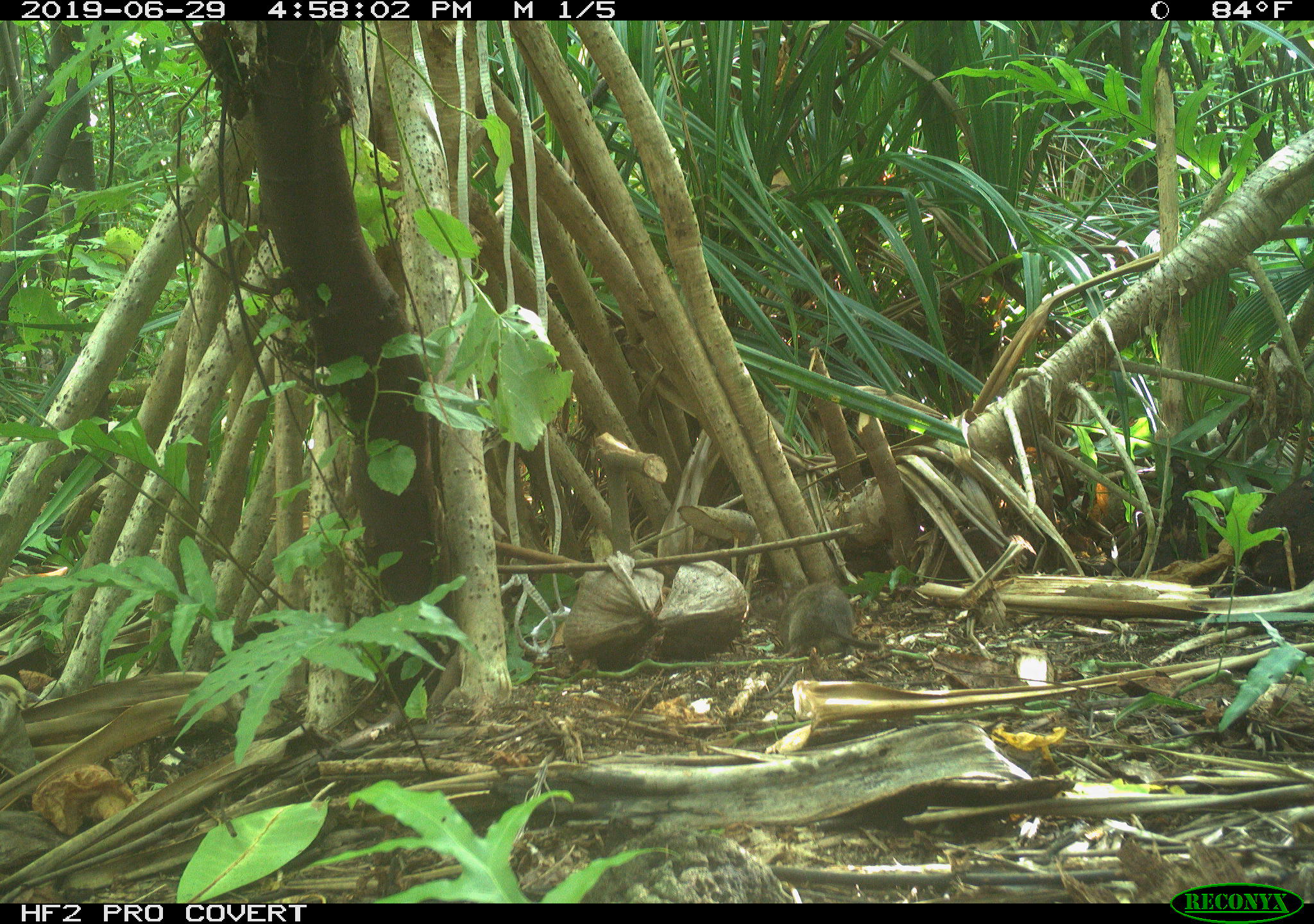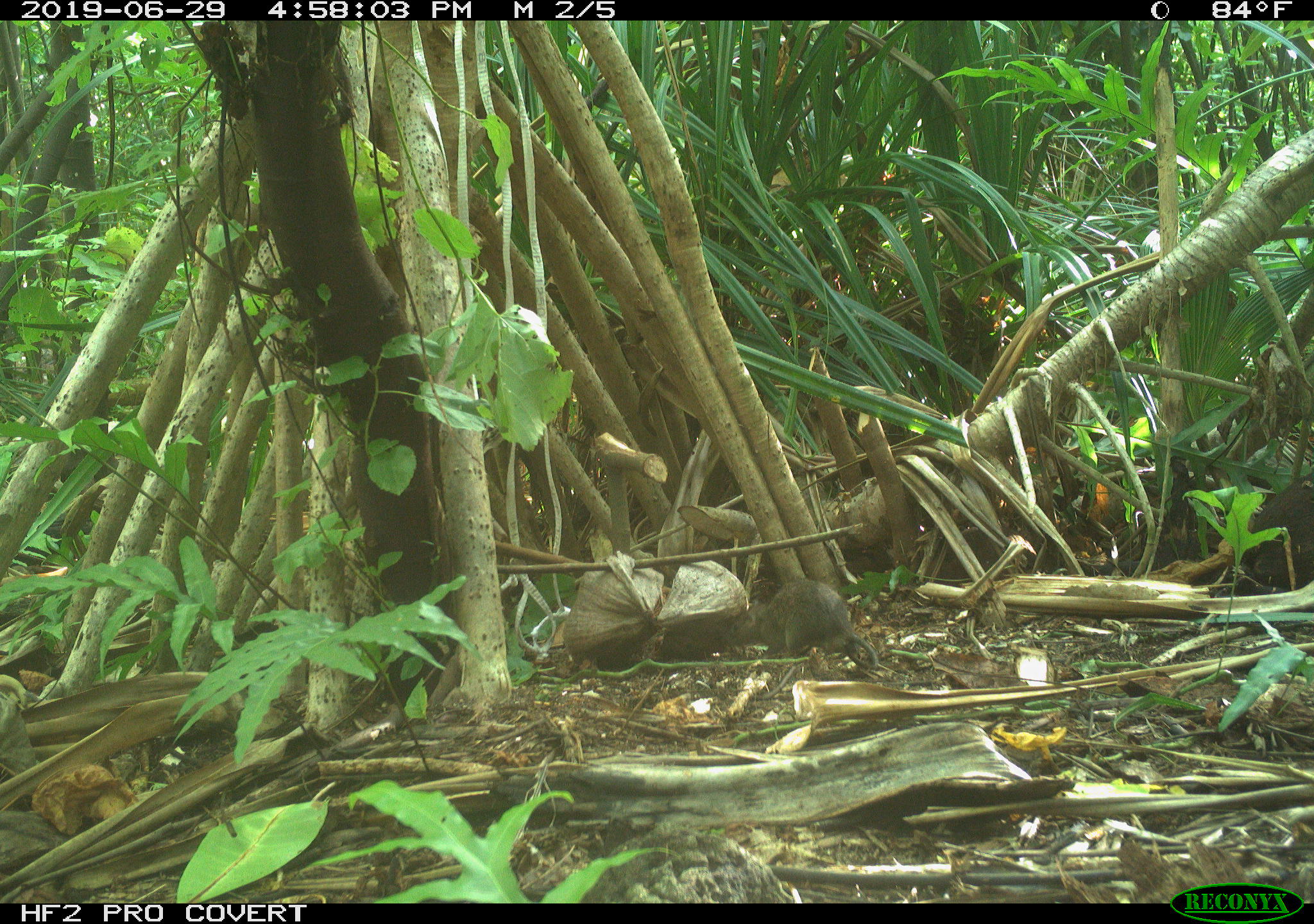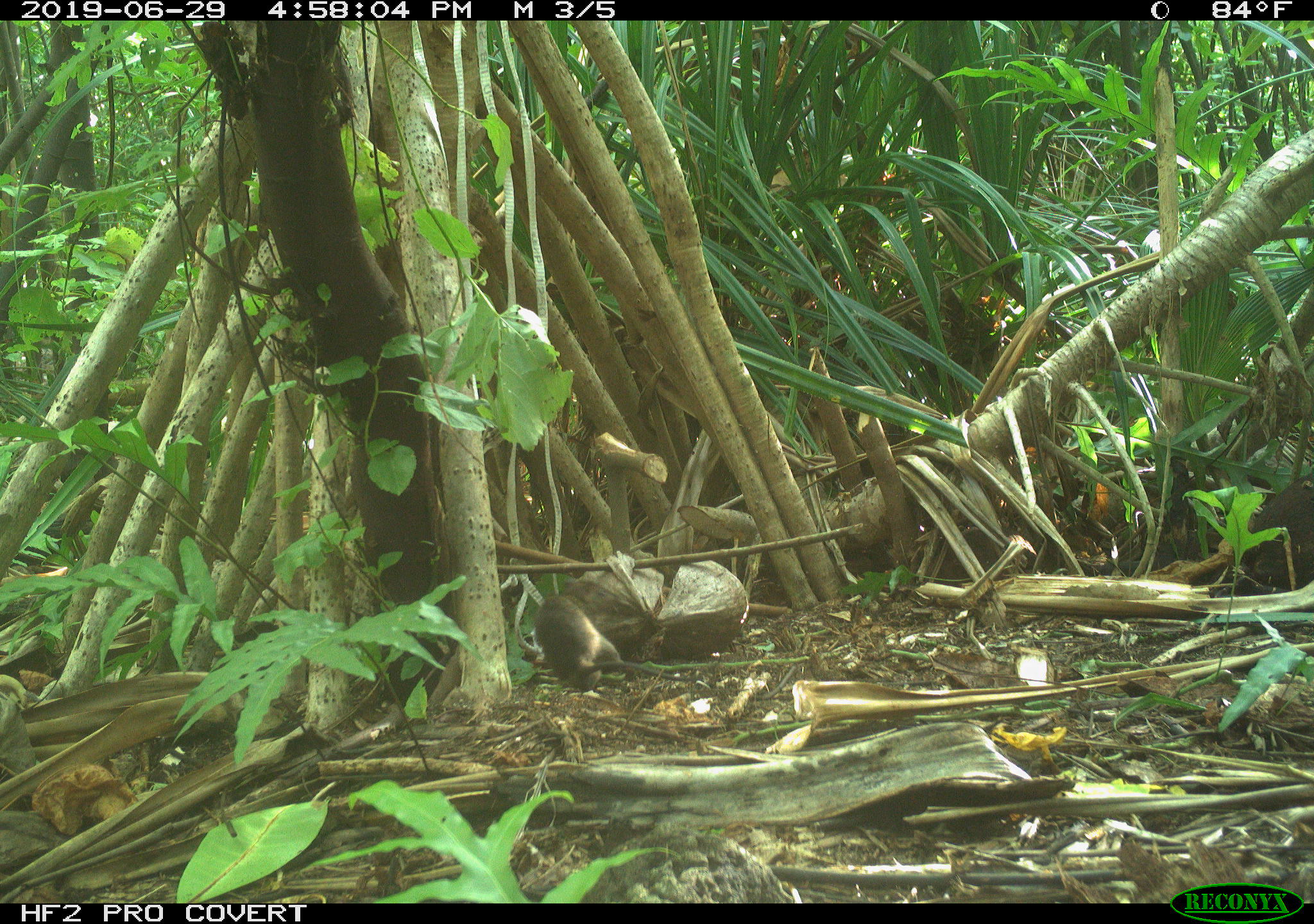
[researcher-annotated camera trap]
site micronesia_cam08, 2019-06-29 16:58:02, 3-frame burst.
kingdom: Animalia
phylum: Chordata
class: Mammalia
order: Rodentia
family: Muridae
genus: Rattus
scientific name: Rattus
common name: rat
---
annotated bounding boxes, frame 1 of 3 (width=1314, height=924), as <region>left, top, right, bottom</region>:
rat: <region>781, 583, 874, 674</region>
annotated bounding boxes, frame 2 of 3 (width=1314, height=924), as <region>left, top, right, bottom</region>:
rat: <region>728, 578, 880, 674</region>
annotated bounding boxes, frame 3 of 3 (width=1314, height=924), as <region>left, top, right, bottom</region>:
rat: <region>536, 574, 717, 697</region>